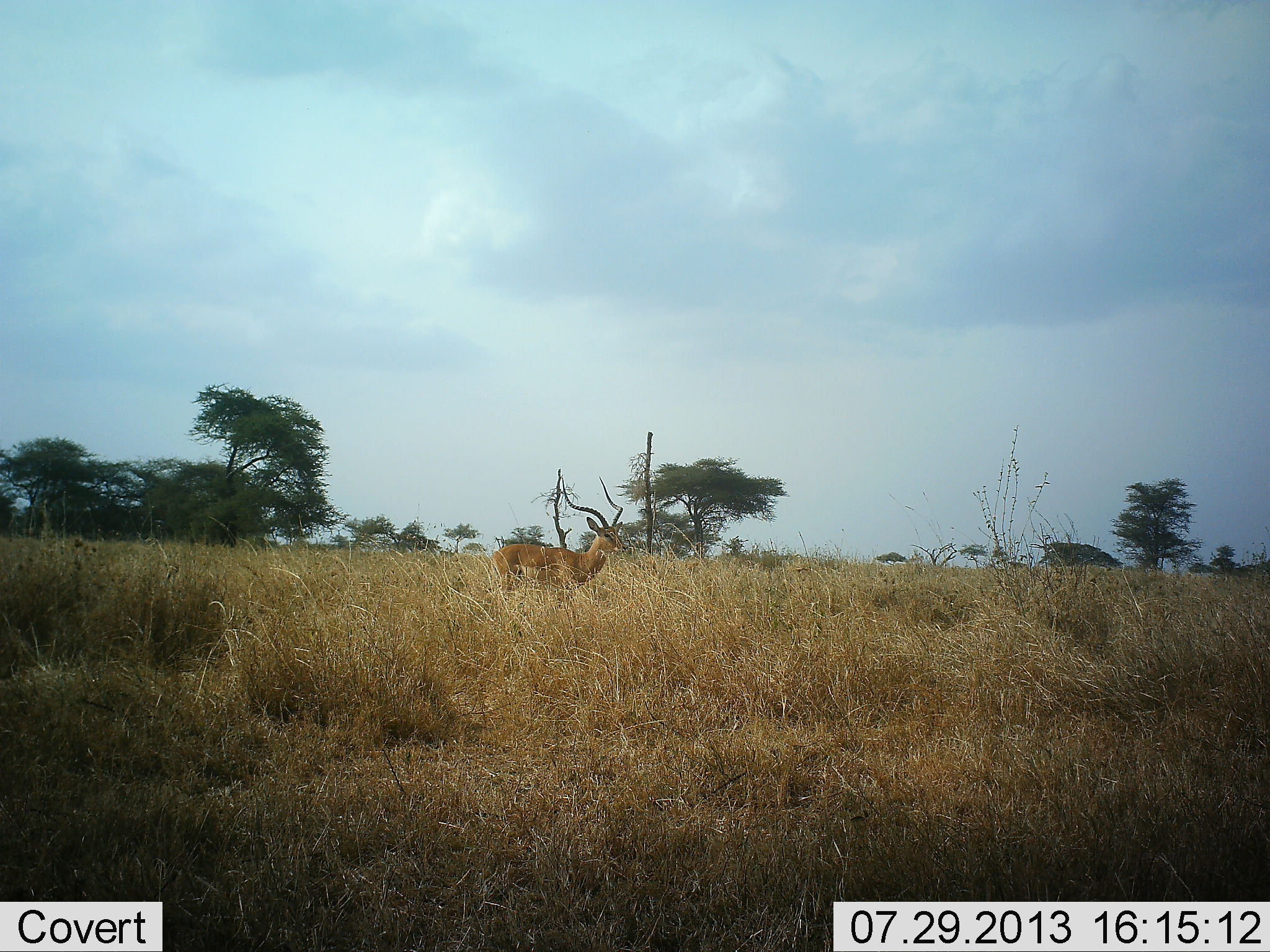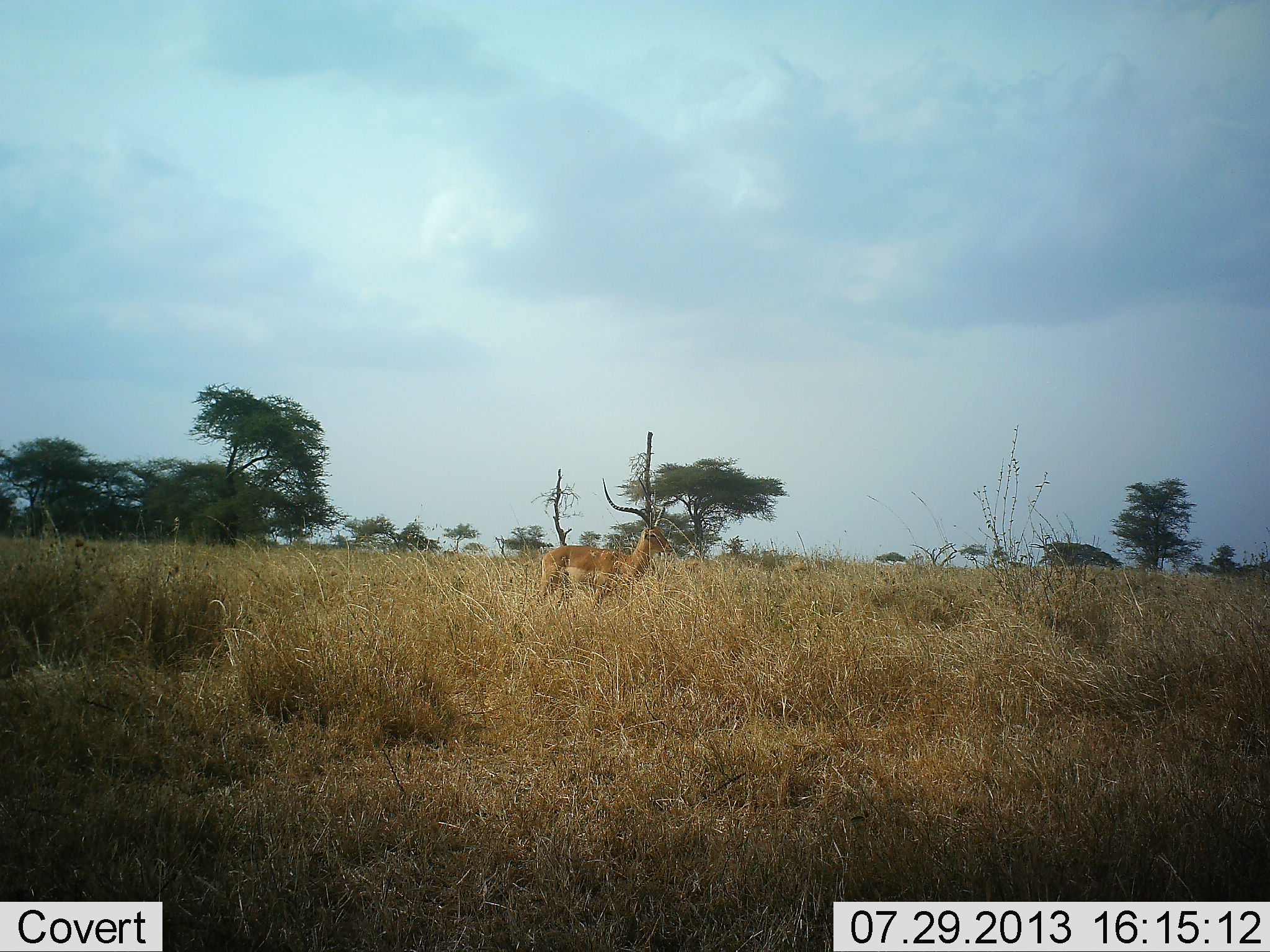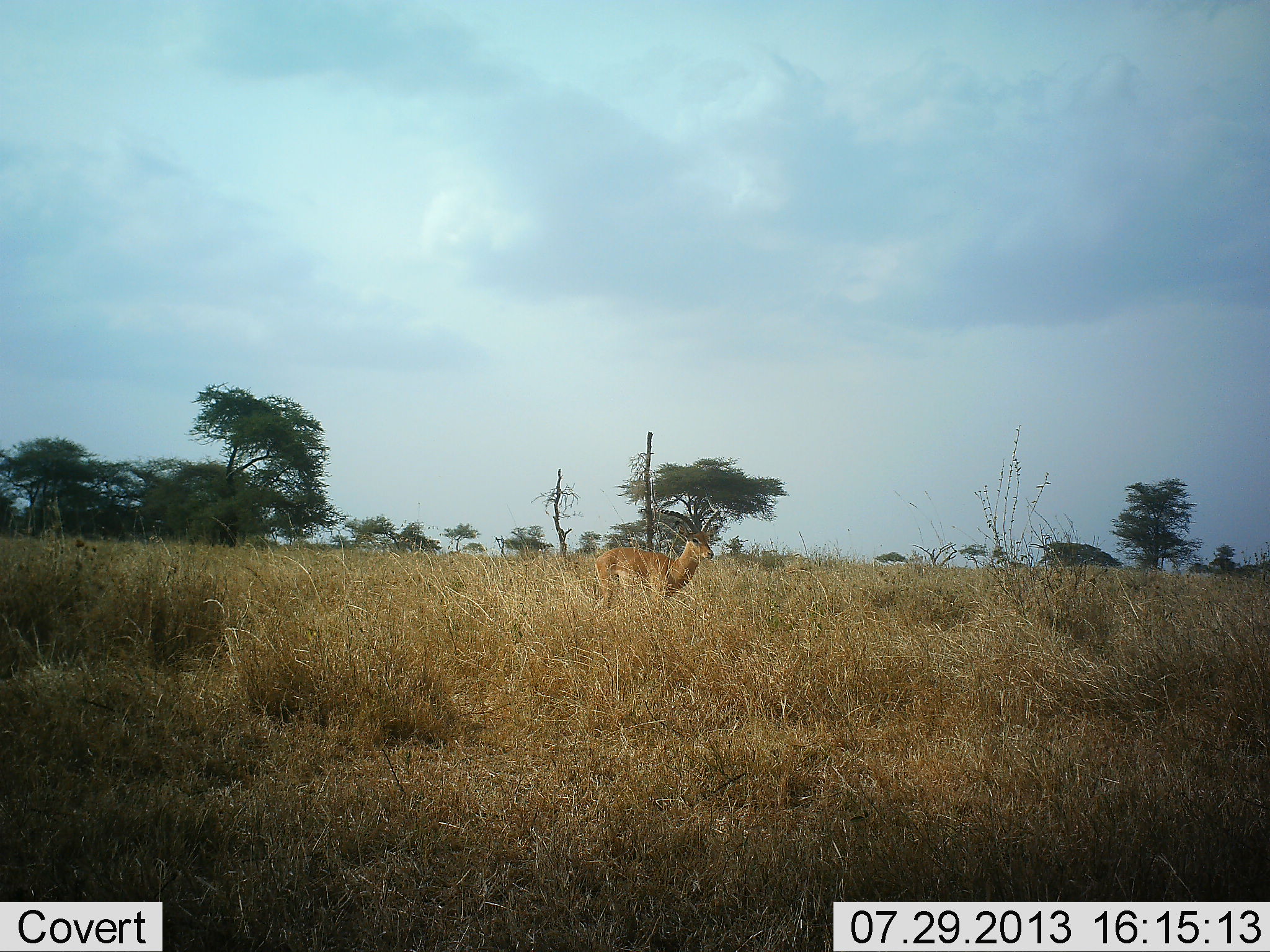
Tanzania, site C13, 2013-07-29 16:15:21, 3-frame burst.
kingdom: Animalia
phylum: Chordata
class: Mammalia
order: Artiodactyla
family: Bovidae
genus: Aepyceros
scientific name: Aepyceros melampus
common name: impala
Impala (Aepyceros melampus), count 1. Behavior (volunteer vote fractions): standing 20%, resting 0%, moving 80%, interacting 0%. Young present (vote fraction): 0%. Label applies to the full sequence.